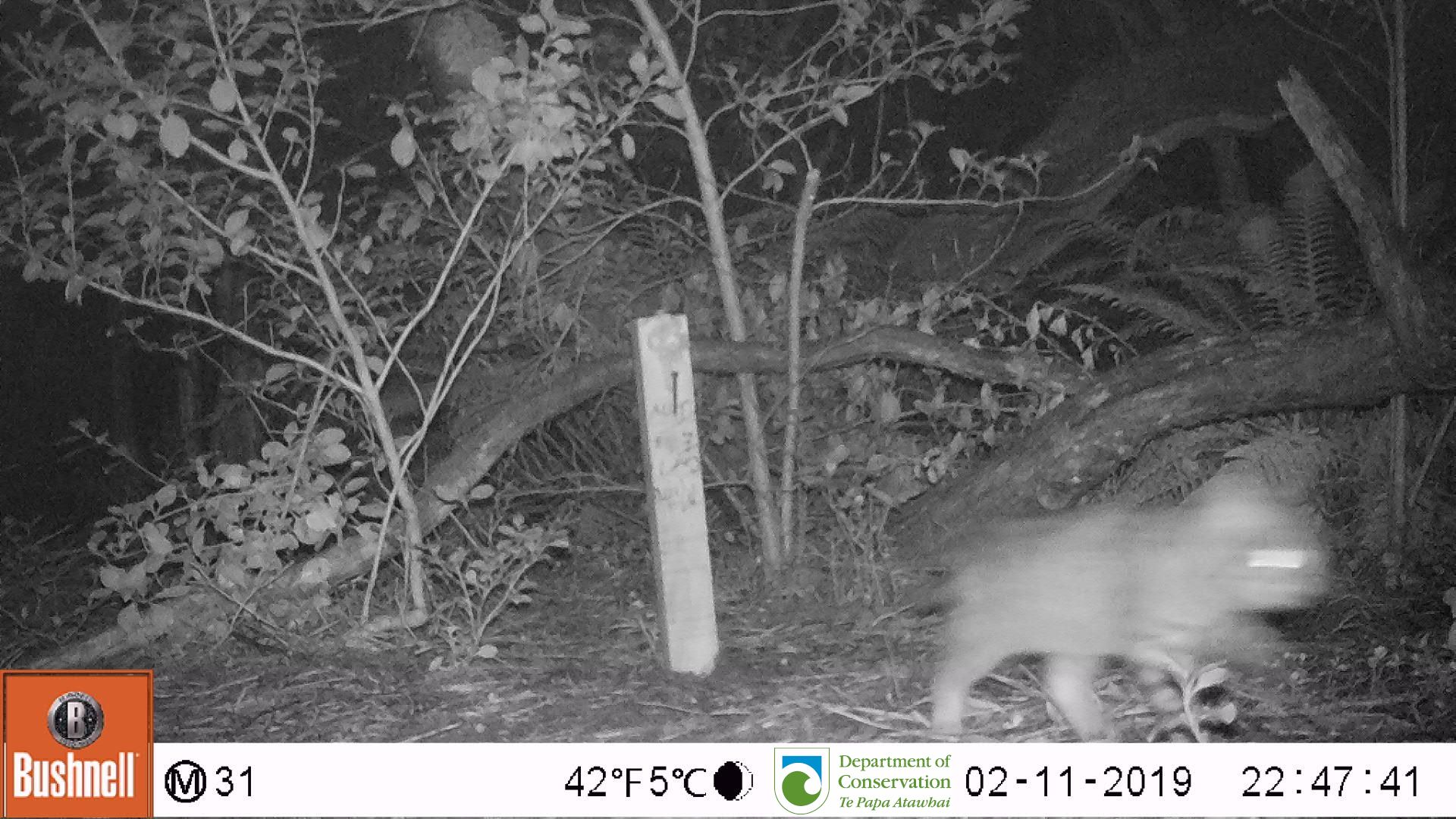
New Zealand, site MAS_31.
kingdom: Animalia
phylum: Chordata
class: Mammalia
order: Carnivora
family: Felidae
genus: Felis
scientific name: Felis catus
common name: domestic cat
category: cat